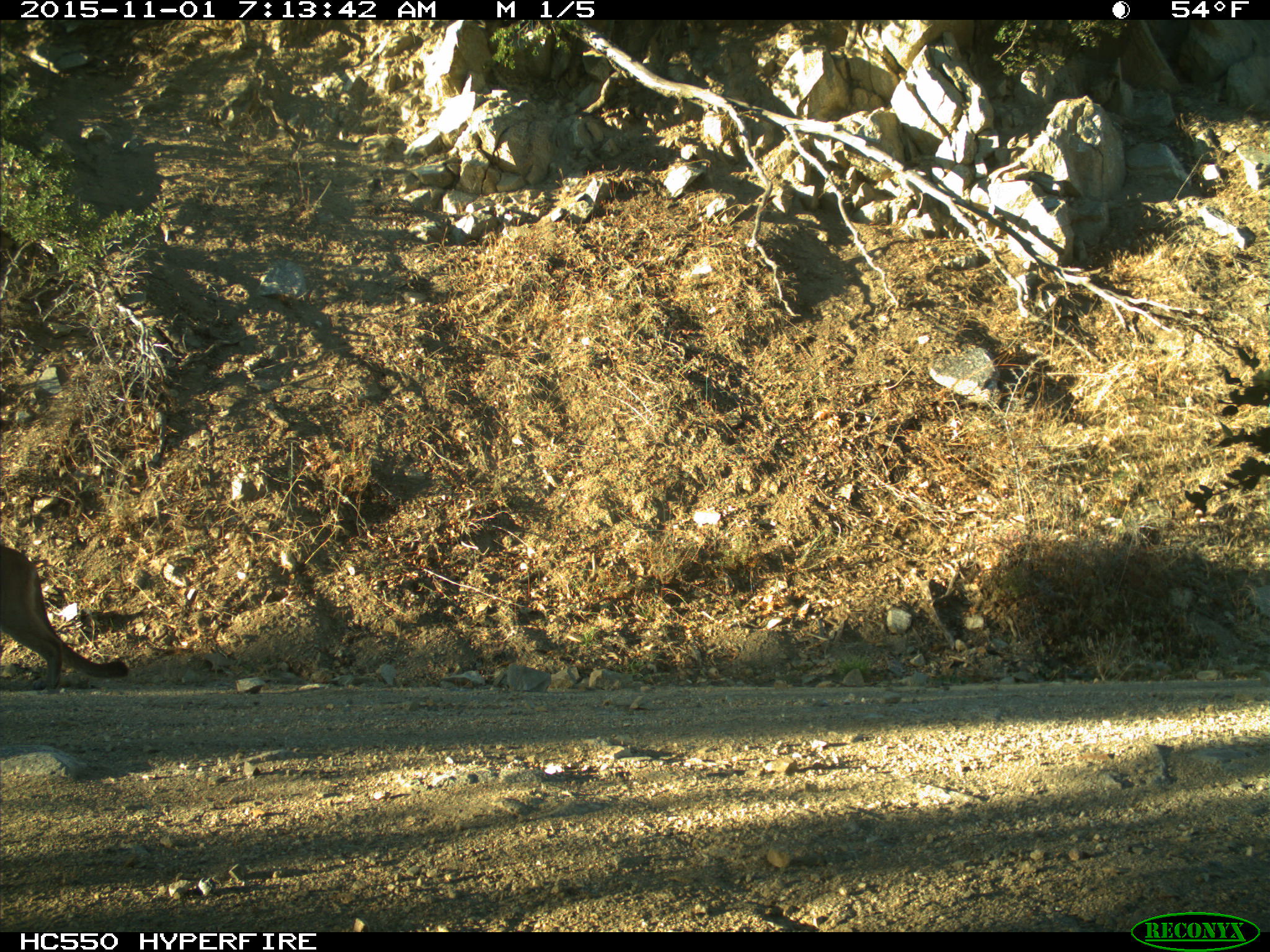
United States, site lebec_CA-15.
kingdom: Animalia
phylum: Chordata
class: Mammalia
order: Carnivora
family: Felidae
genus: Puma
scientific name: Puma concolor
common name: mountain lion